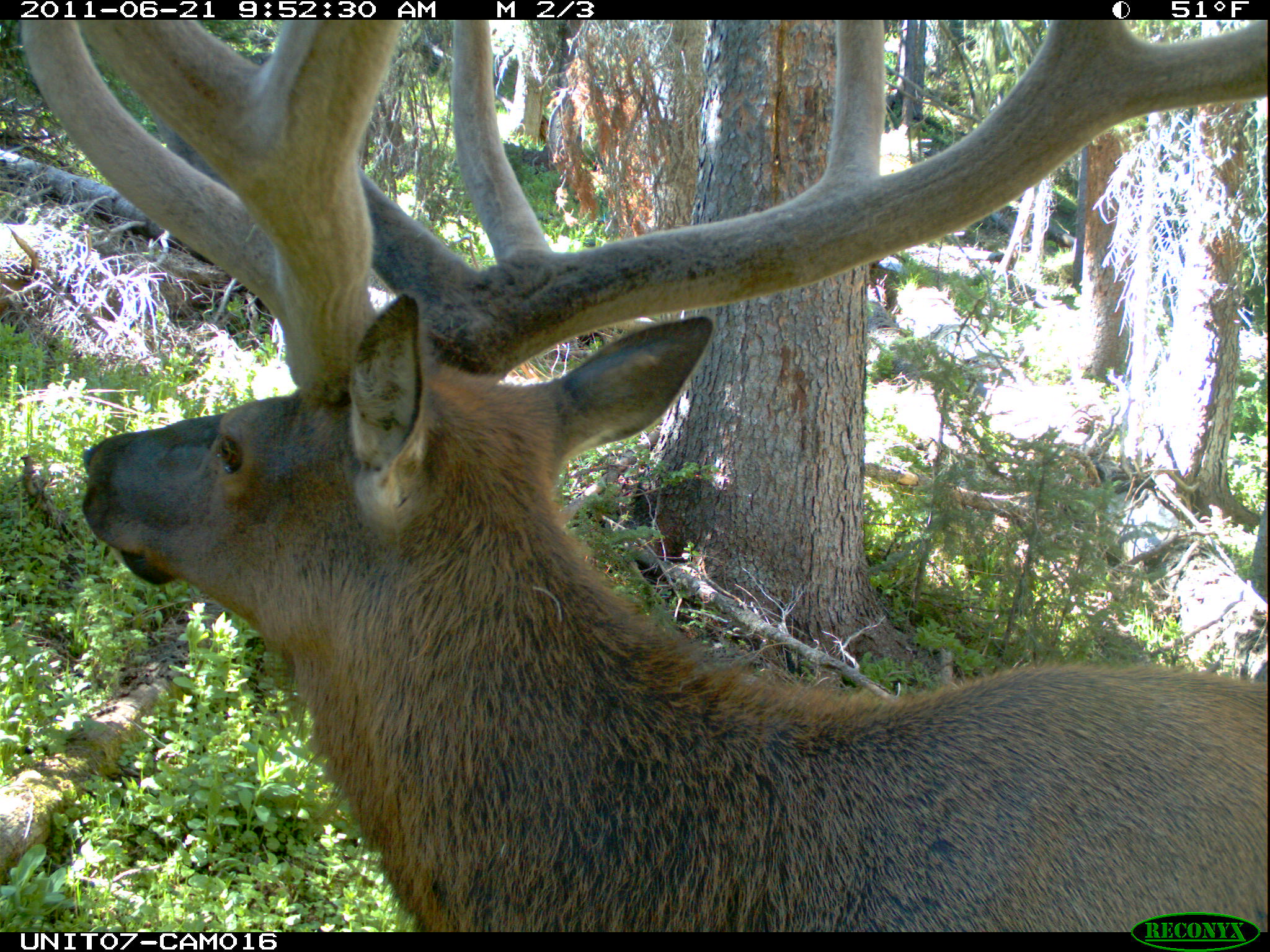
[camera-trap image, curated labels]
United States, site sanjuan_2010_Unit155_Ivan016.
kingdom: Animalia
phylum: Chordata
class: Mammalia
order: Artiodactyla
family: Cervidae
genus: Cervus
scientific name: Cervus elaphus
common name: red deer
Cervus elaphus (red deer).